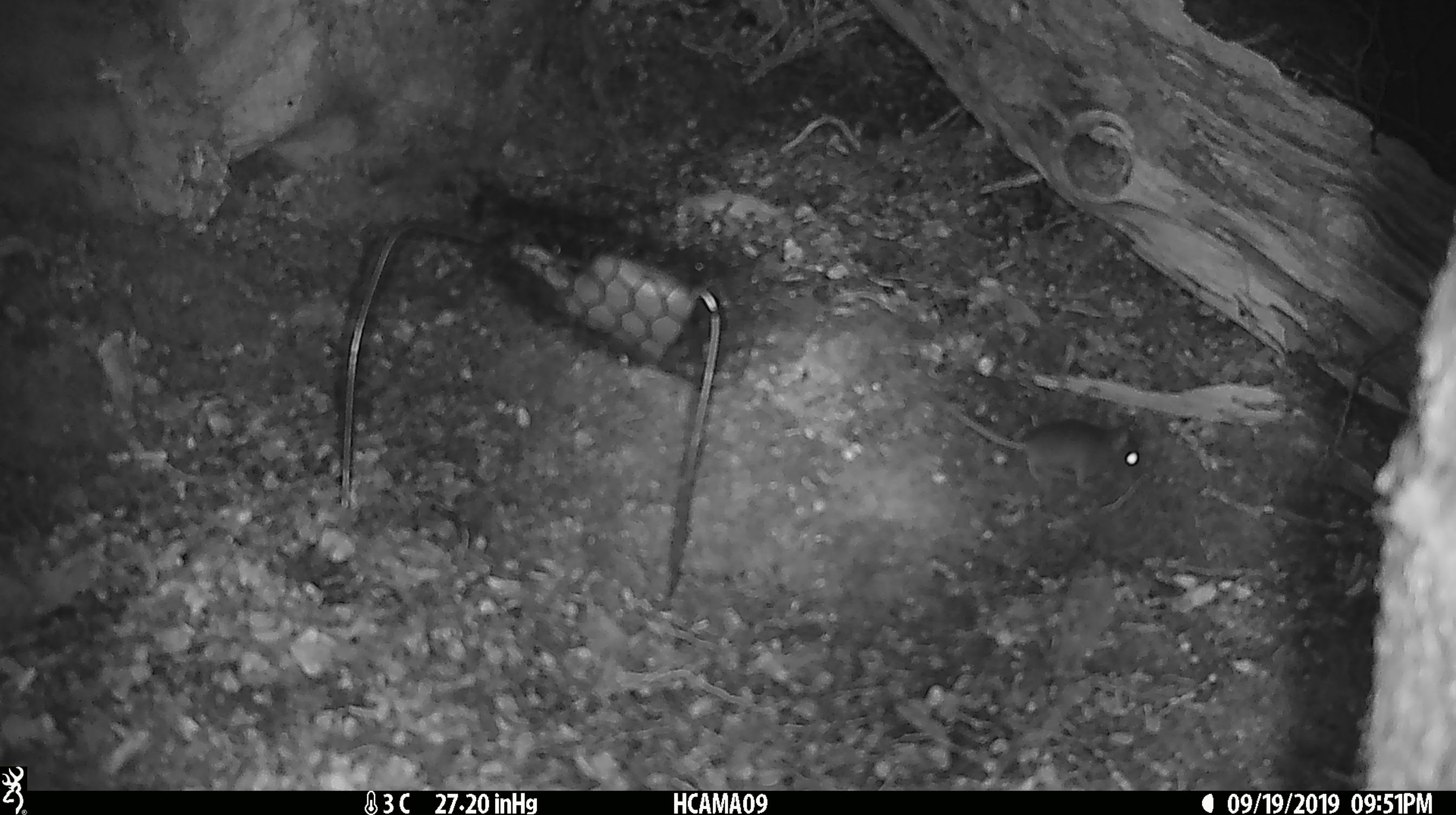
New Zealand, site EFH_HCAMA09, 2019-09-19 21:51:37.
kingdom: Animalia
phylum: Chordata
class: Mammalia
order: Rodentia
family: Muridae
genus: Mus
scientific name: Mus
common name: mouse